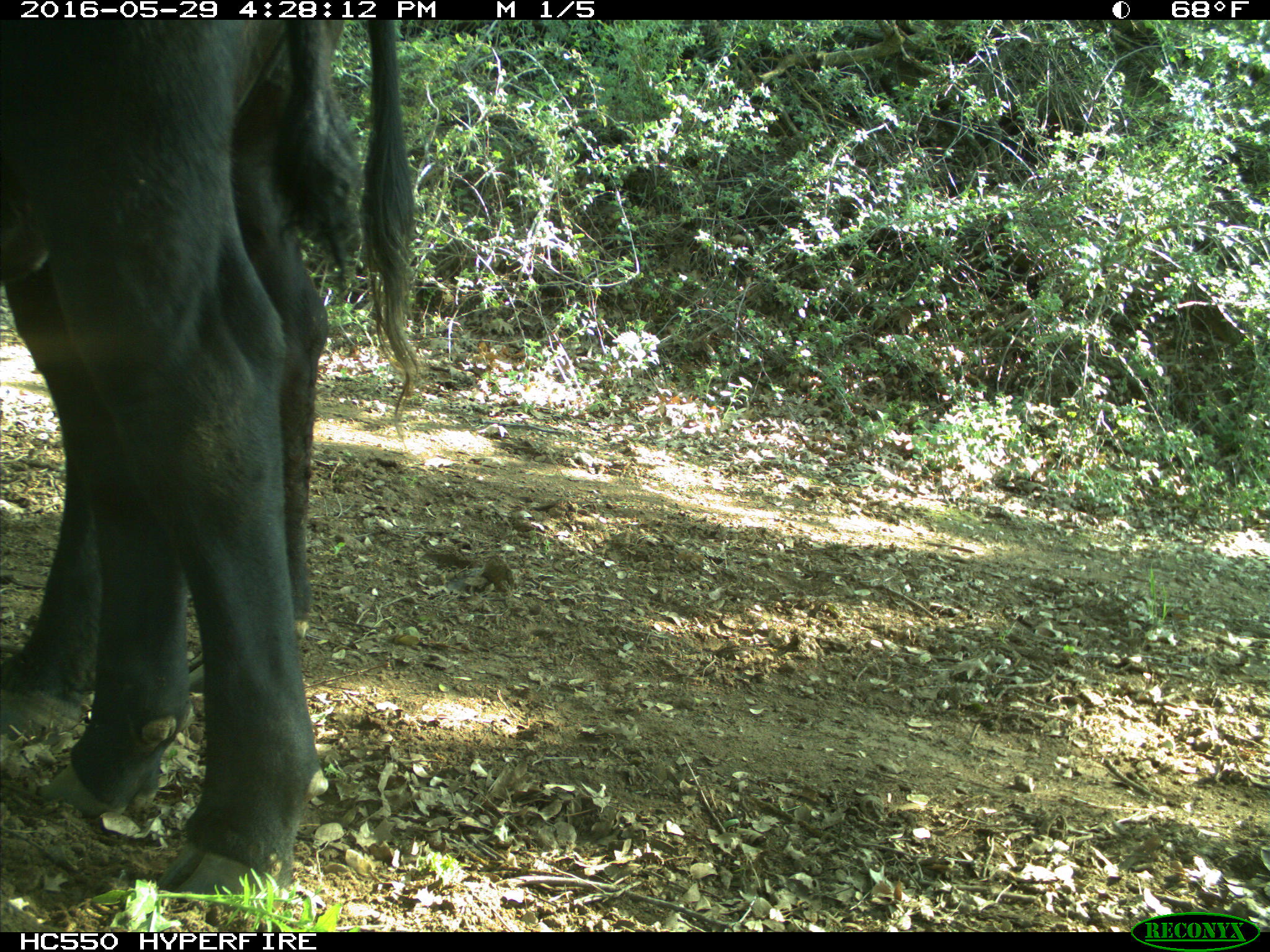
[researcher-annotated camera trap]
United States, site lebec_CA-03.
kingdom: Animalia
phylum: Chordata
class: Mammalia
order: Artiodactyla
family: Bovidae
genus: Bos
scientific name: Bos taurus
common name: domestic cow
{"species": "Bos taurus (domestic cow)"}